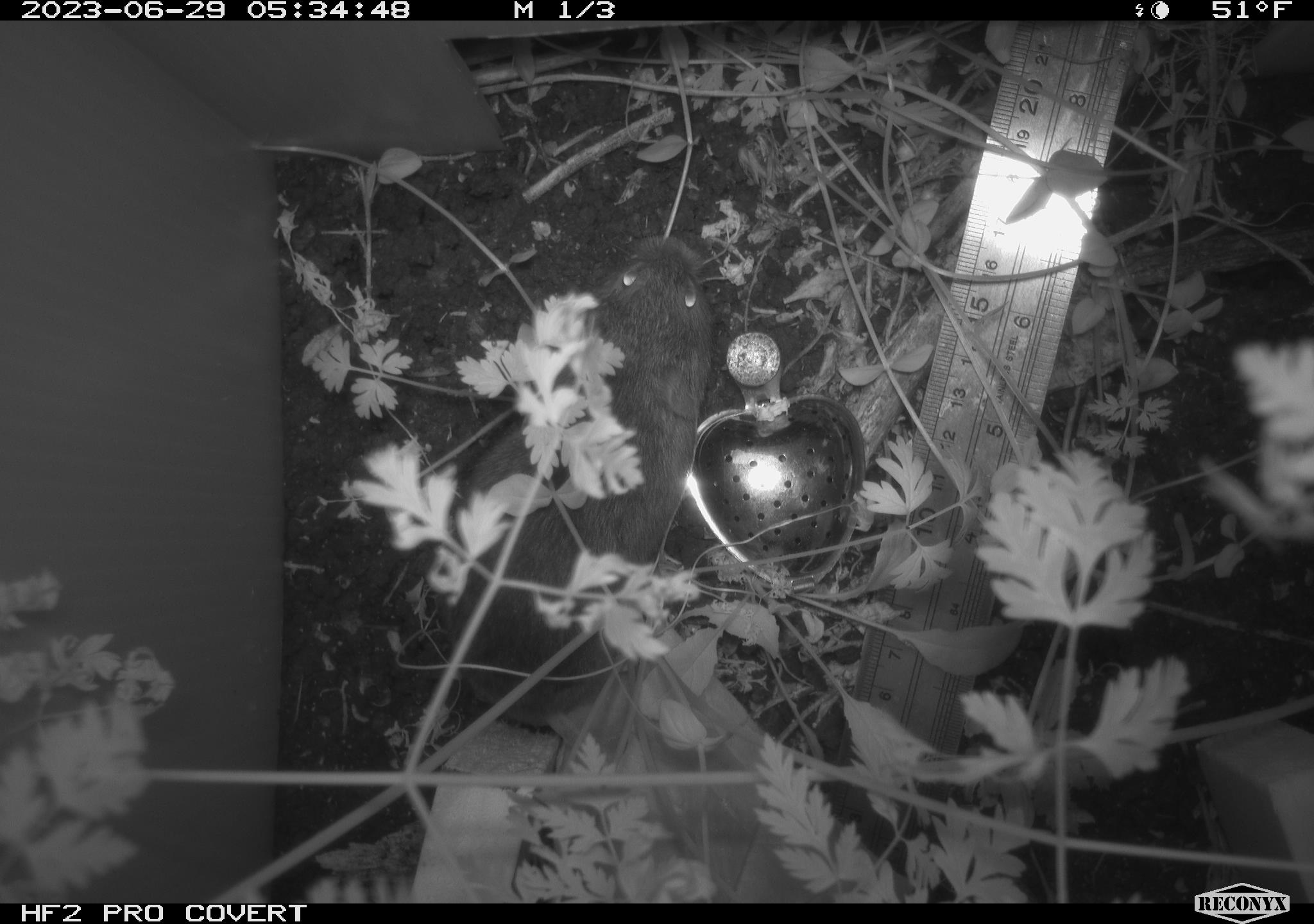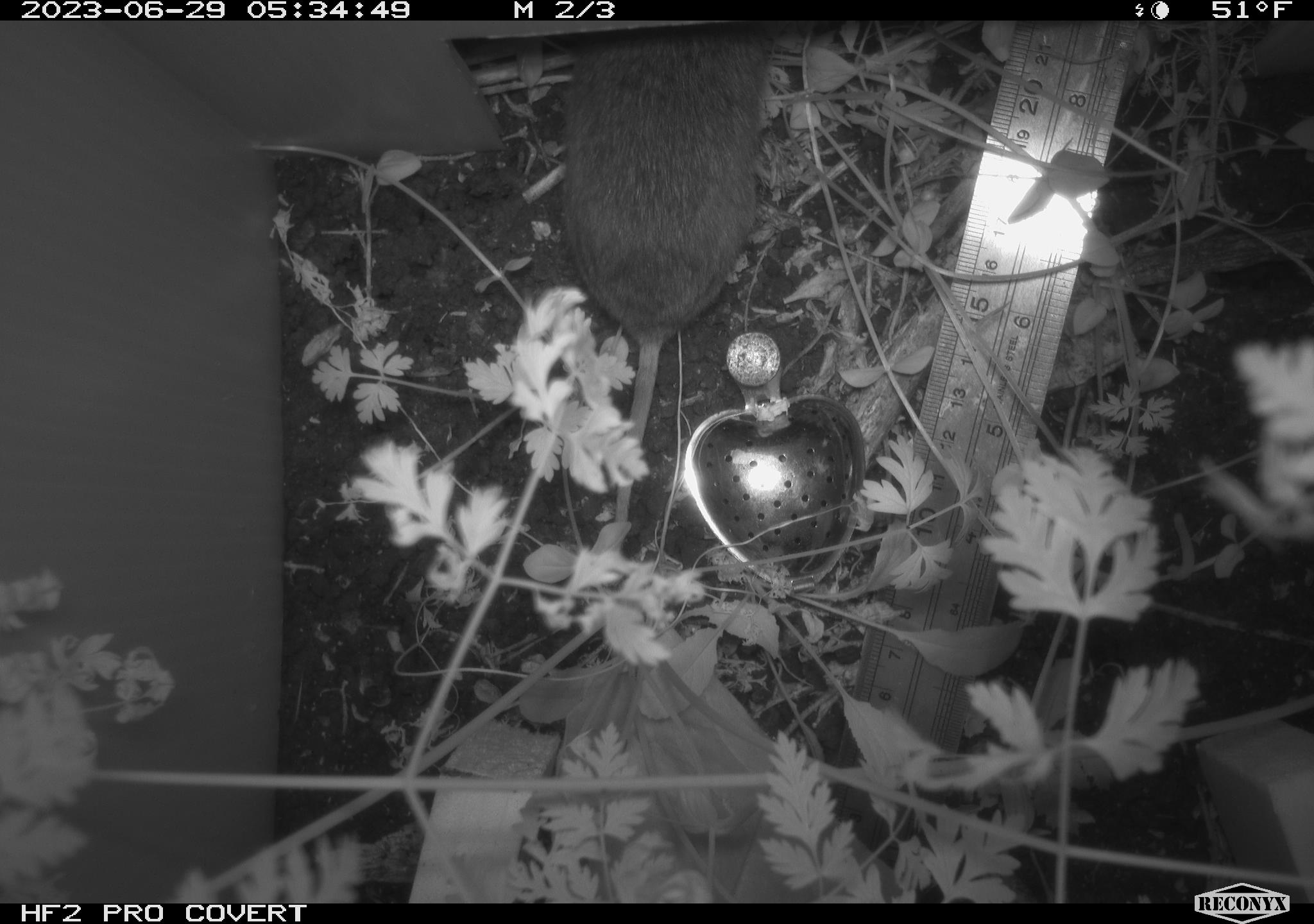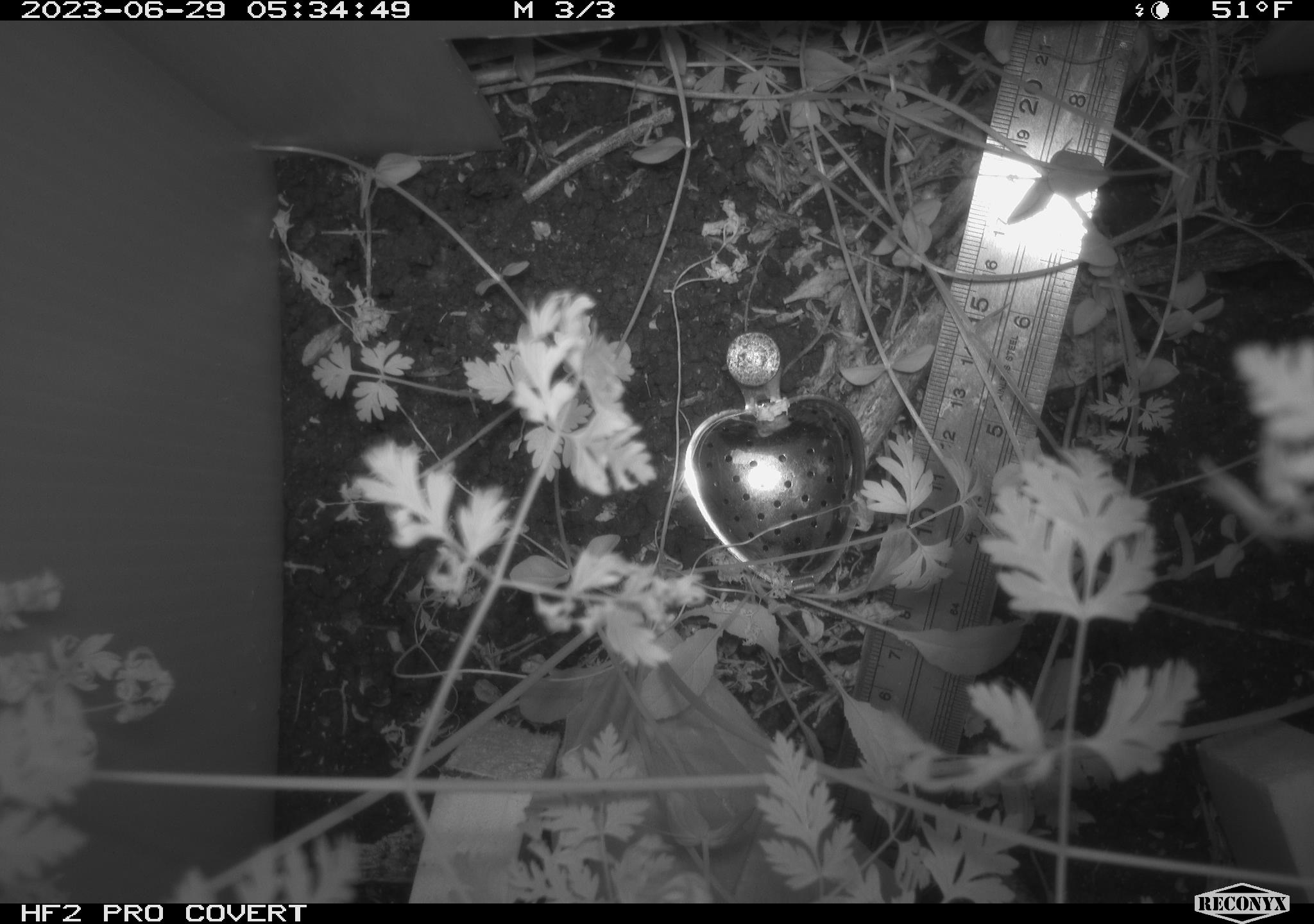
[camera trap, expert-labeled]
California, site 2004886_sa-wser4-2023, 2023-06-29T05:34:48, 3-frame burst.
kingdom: Animalia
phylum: Chordata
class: Mammalia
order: Rodentia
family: Cricetidae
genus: Microtus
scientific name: Microtus californicus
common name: california vole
California vole (Microtus californicus).